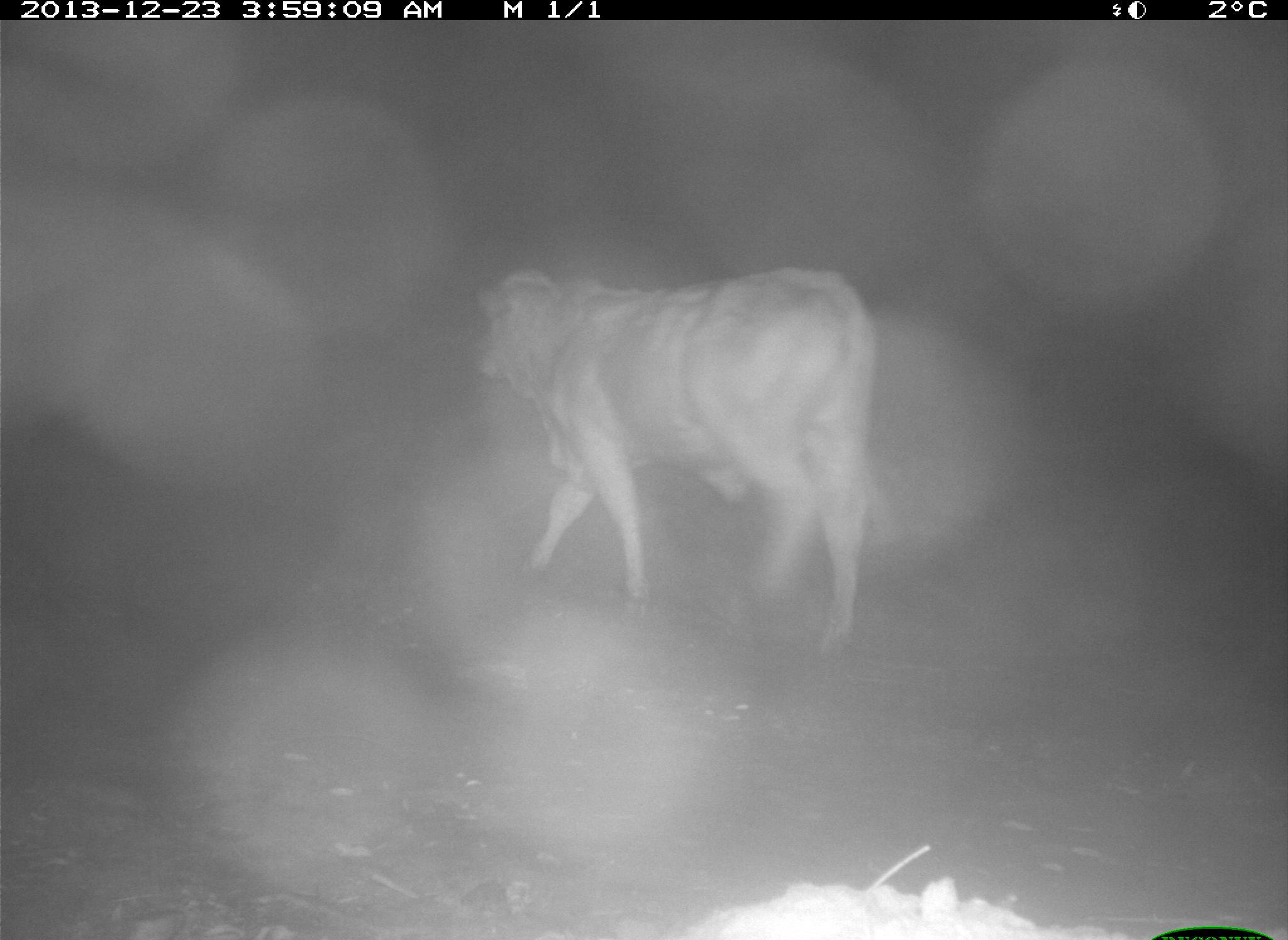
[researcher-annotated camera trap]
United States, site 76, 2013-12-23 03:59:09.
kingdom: Animalia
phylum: Chordata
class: Mammalia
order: Artiodactyla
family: Bovidae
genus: Bos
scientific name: Bos taurus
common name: cow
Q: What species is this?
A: Cow (Bos taurus).